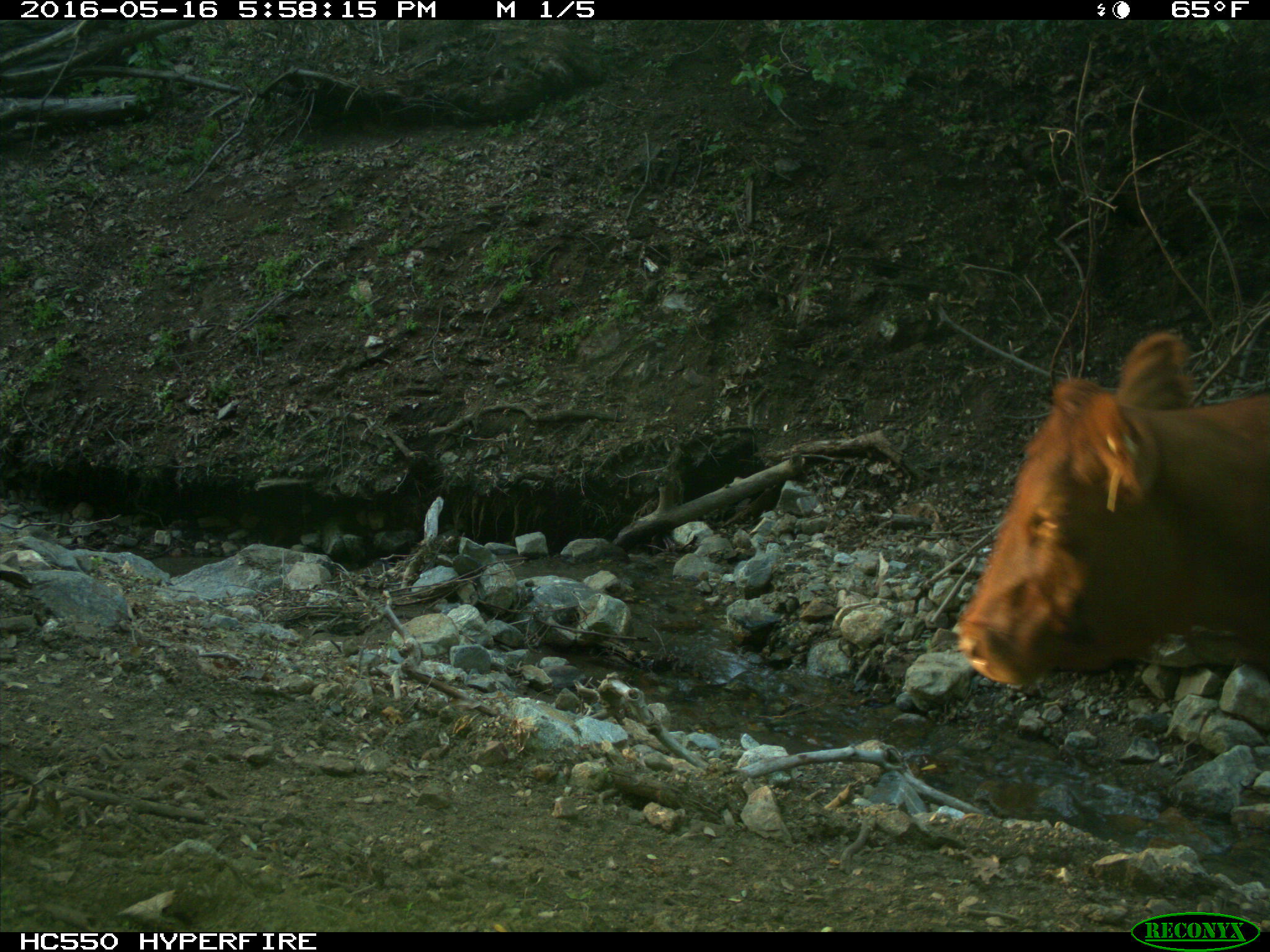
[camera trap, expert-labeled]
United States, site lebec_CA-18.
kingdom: Animalia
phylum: Chordata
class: Mammalia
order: Artiodactyla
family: Bovidae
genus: Bos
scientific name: Bos taurus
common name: domestic cow